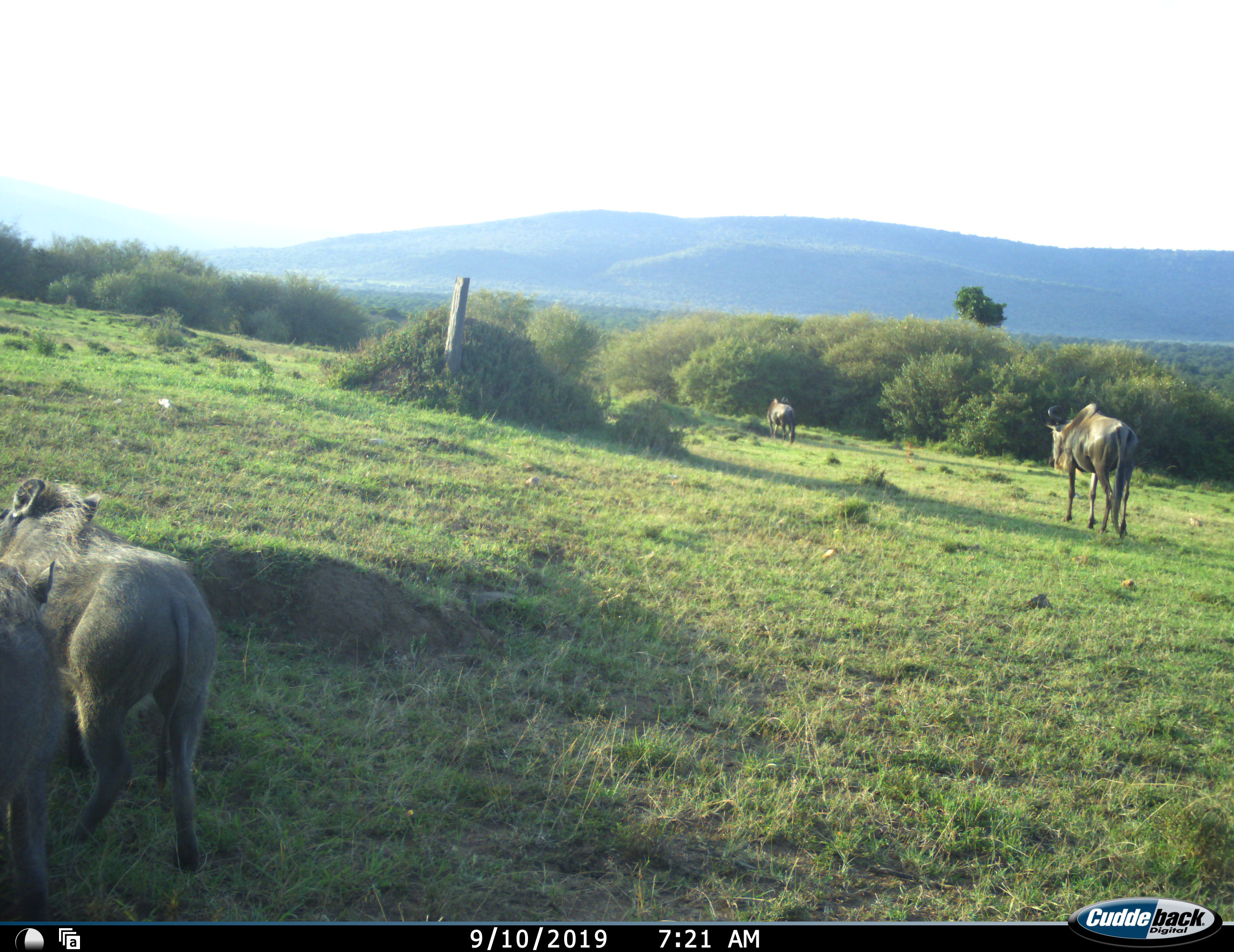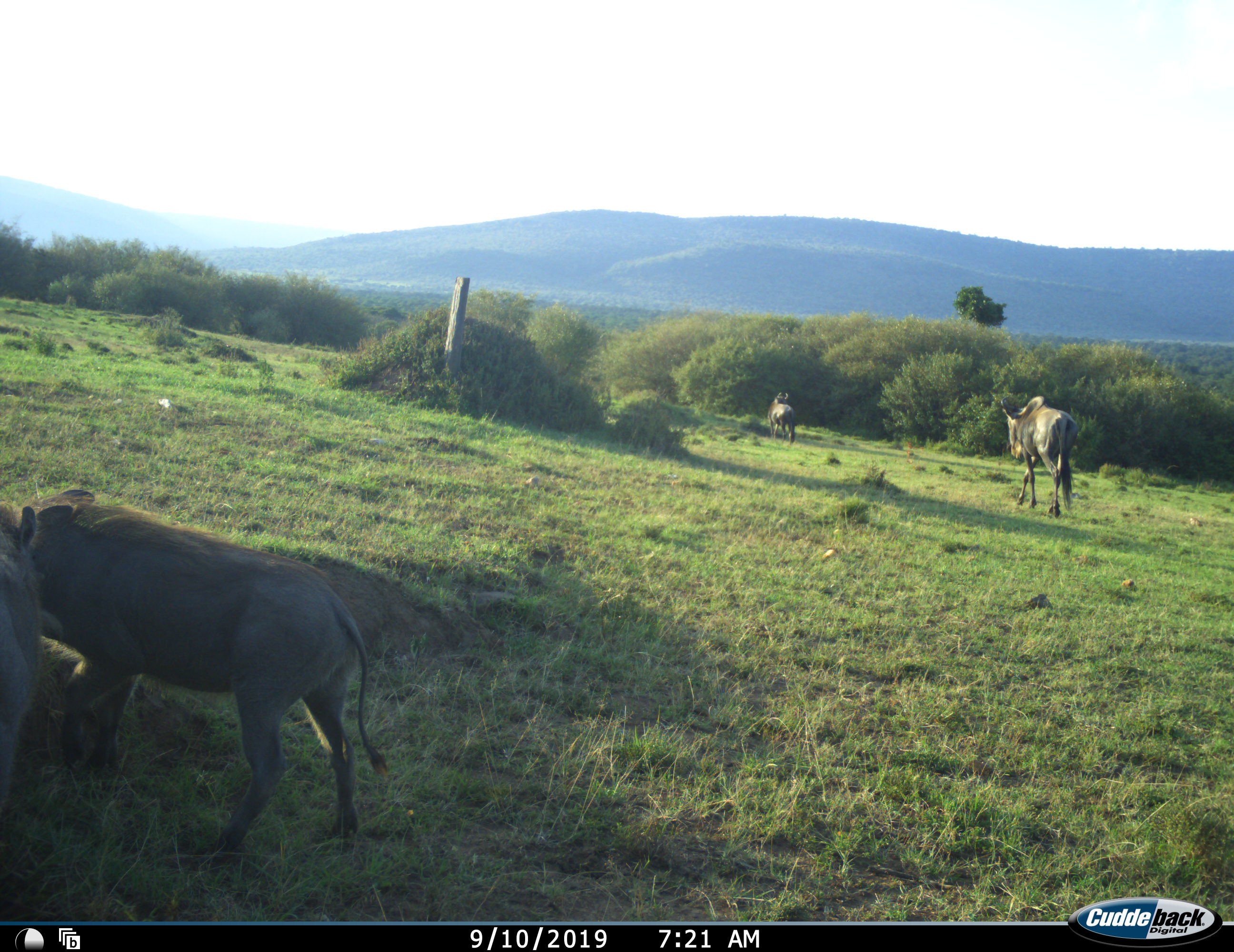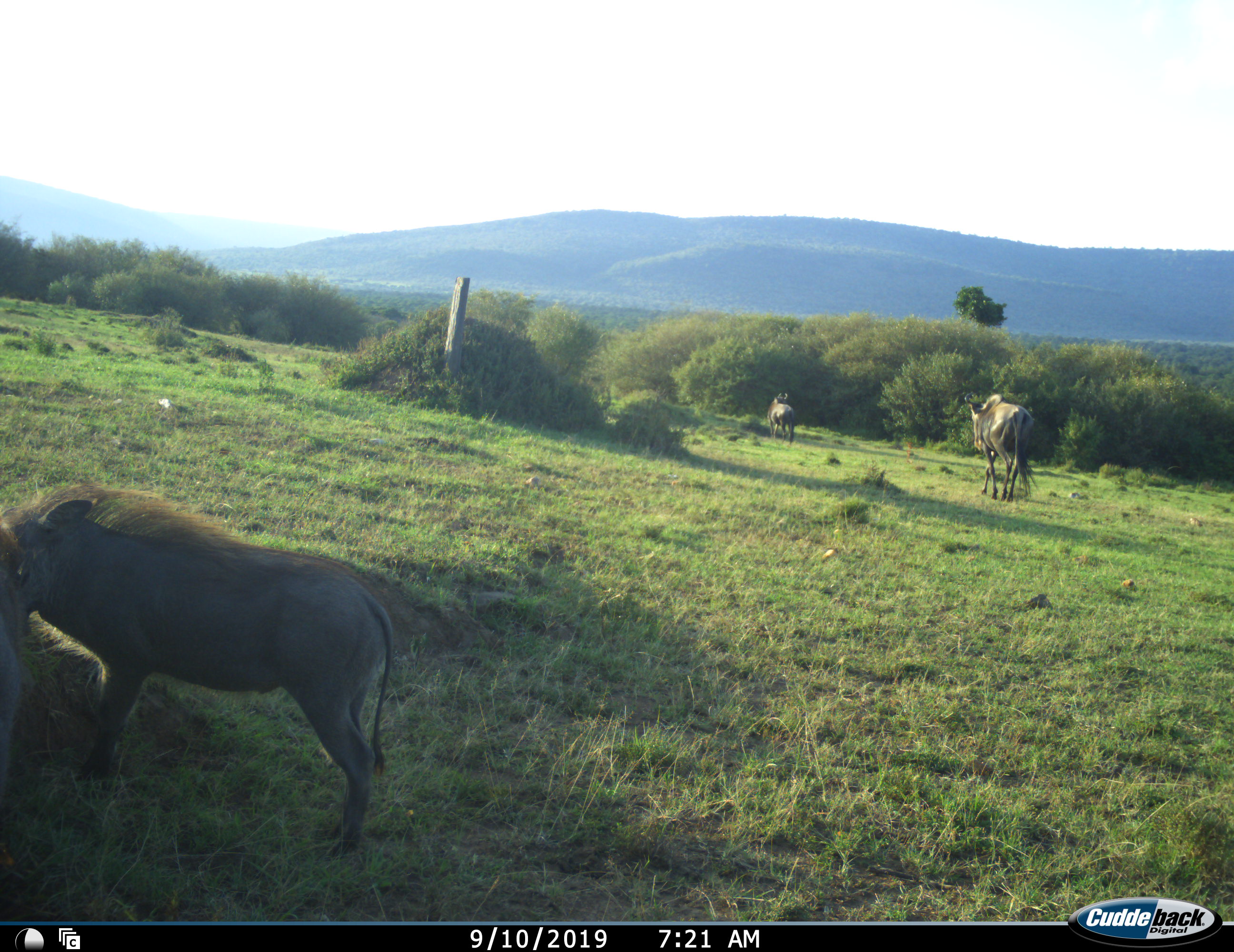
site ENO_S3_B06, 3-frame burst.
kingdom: Animalia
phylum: Chordata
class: Mammalia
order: Artiodactyla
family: Suidae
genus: Phacochoerus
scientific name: Phacochoerus africanus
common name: warthog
Warthog (Phacochoerus africanus), count 2. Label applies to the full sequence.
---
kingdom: Animalia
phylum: Chordata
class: Mammalia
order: Artiodactyla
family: Bovidae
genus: Connochaetes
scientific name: Connochaetes taurinus taurinus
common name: blue wildebeest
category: wildebeestblue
Wildebeestblue (blue wildebeest) (Connochaetes taurinus taurinus), count 2. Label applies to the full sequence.